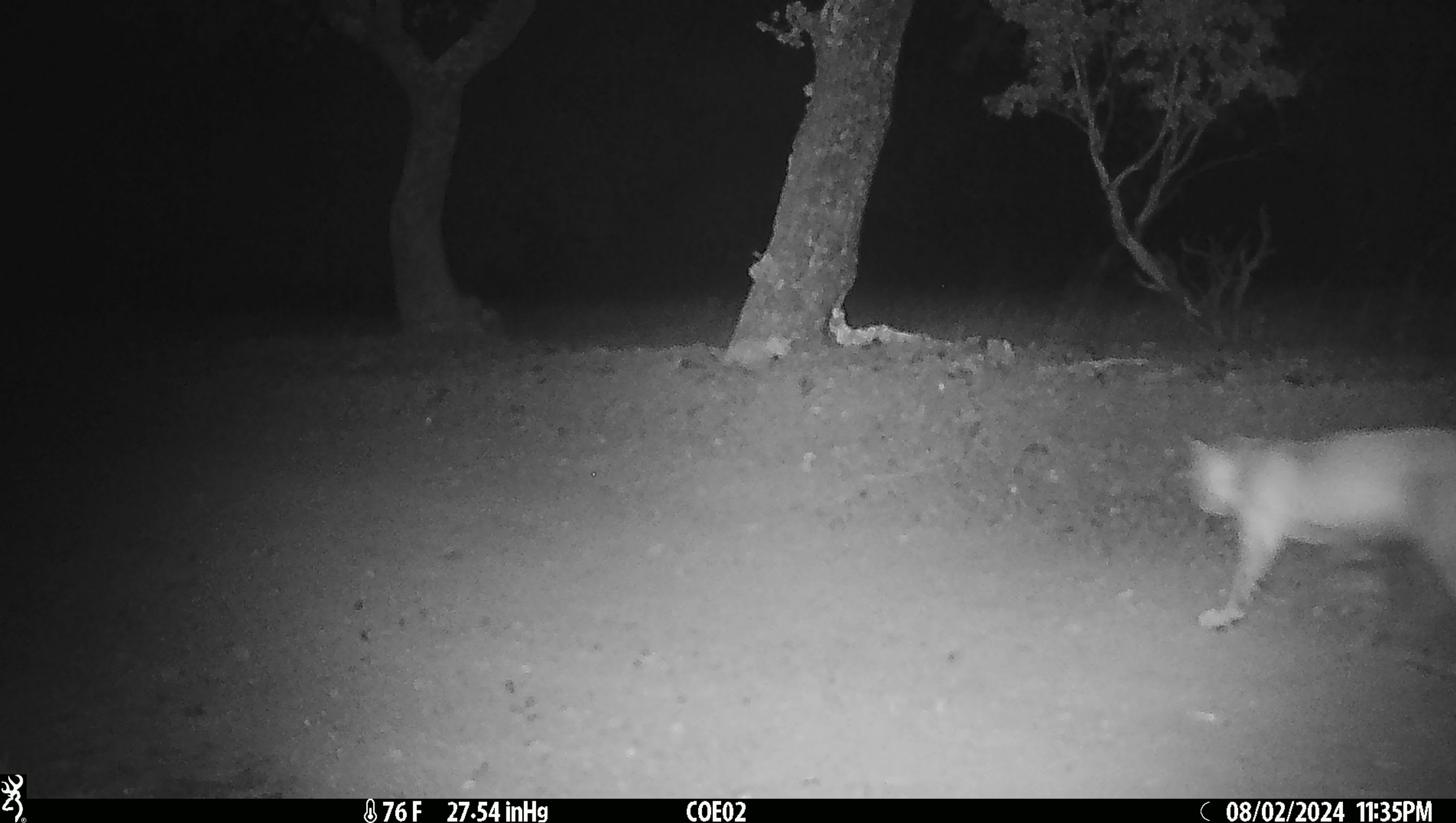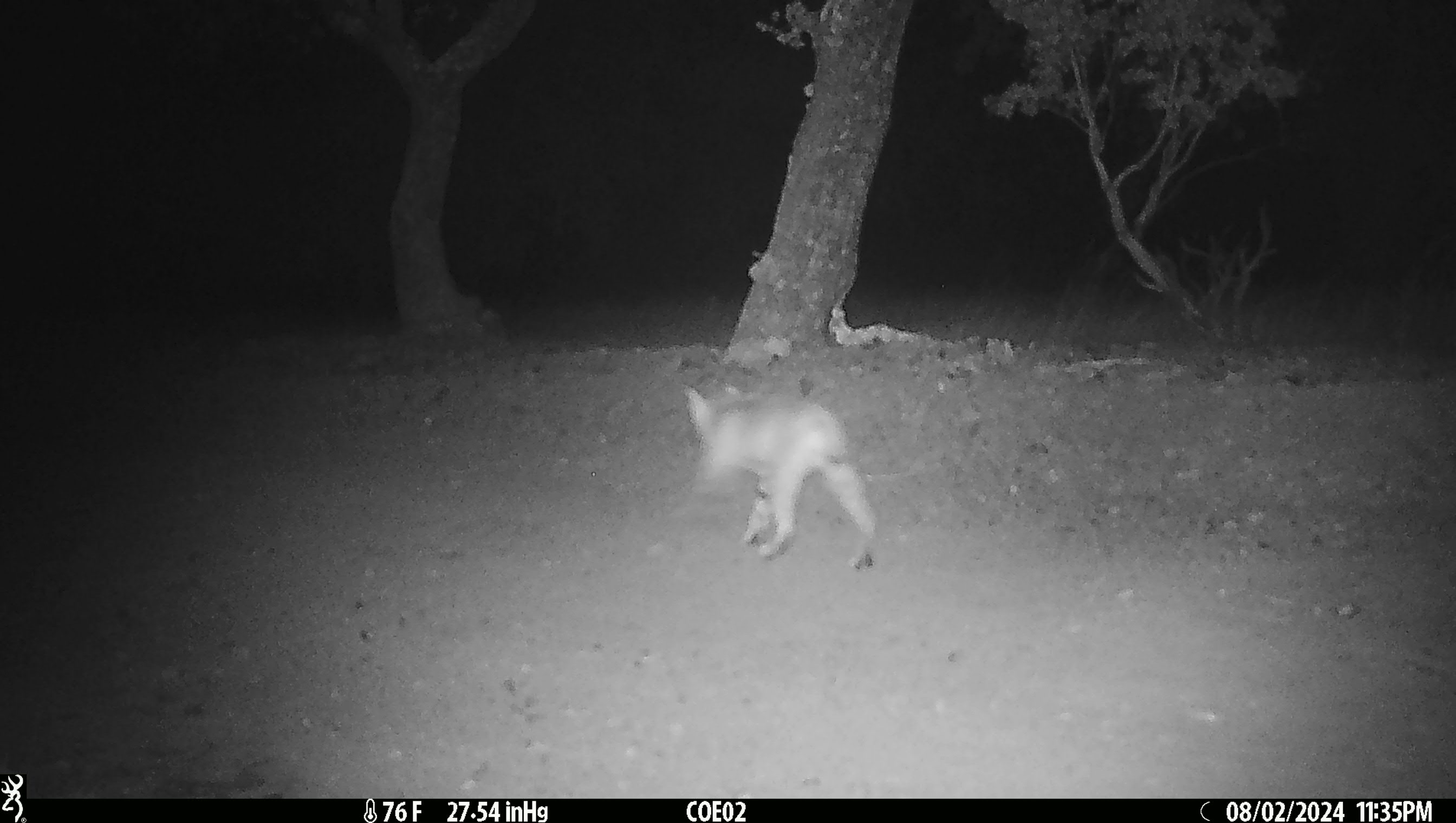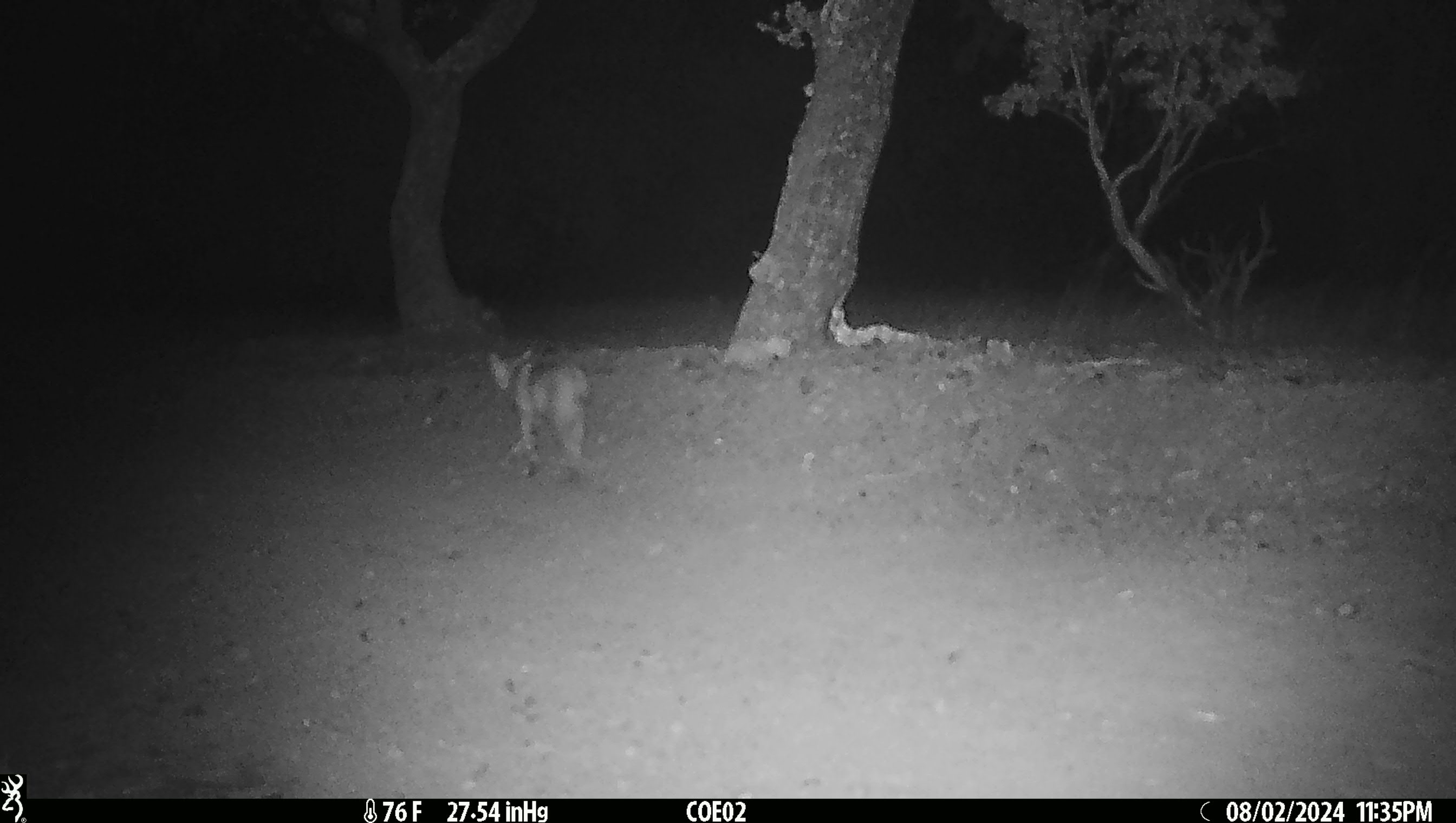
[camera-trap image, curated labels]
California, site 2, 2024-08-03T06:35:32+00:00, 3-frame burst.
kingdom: Animalia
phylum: Chordata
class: Mammalia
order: Carnivora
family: Felidae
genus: Lynx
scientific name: Lynx rufus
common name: bobcat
Bobcat (Lynx rufus).